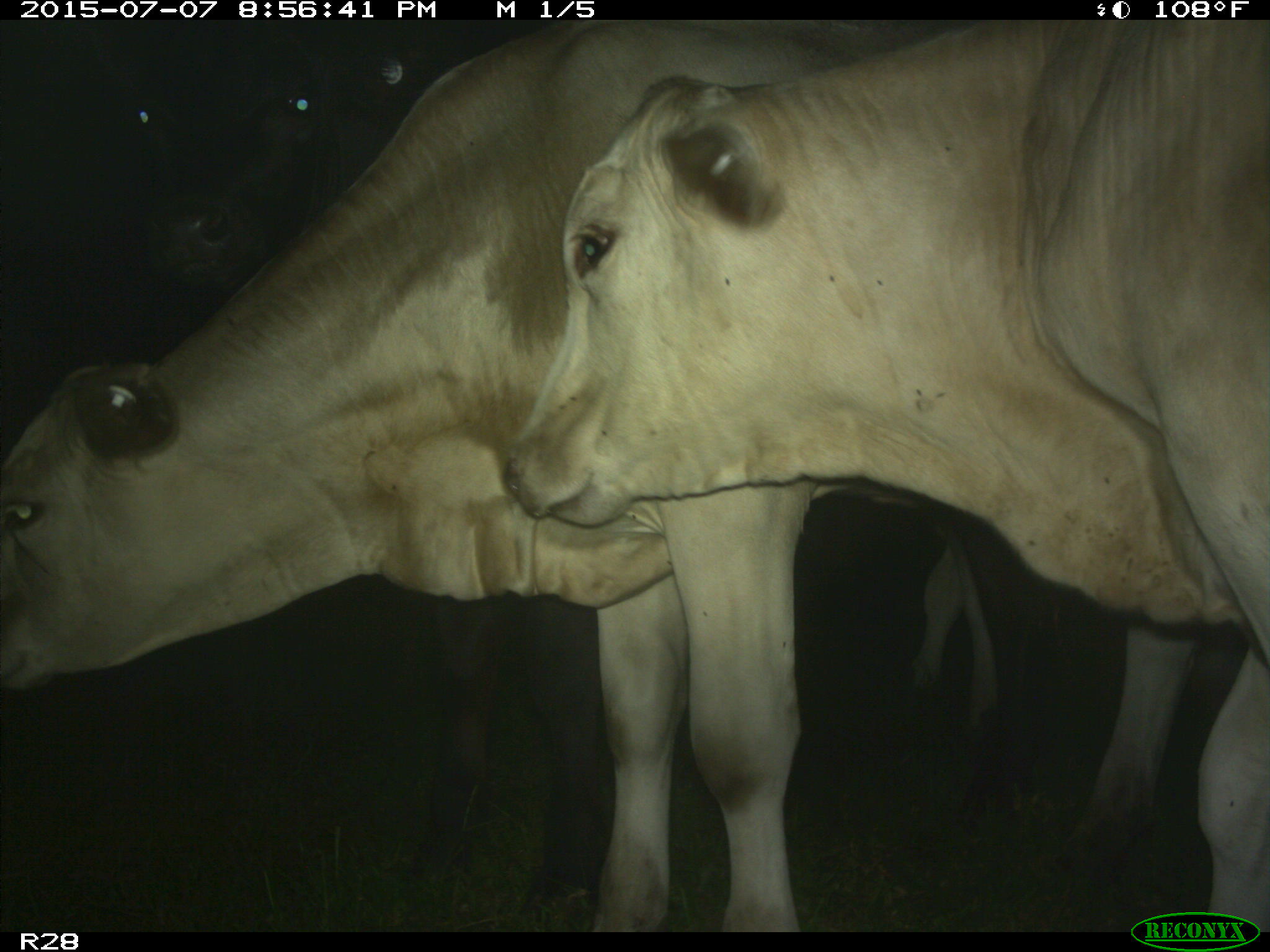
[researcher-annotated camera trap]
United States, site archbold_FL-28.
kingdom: Animalia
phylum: Chordata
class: Mammalia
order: Artiodactyla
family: Bovidae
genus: Bos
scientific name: Bos taurus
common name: domestic cow